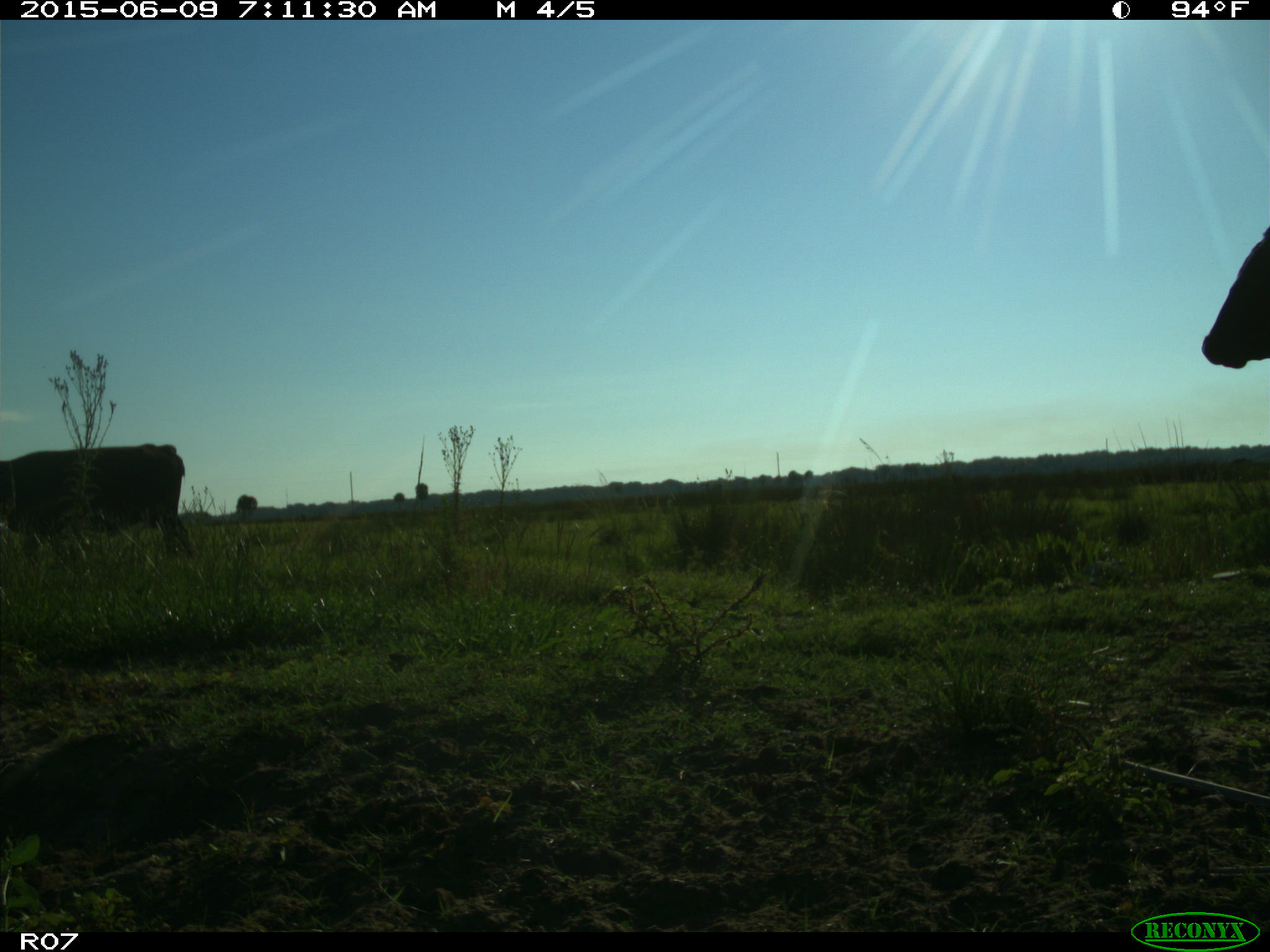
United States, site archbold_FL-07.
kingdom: Animalia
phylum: Chordata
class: Mammalia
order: Artiodactyla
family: Bovidae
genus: Bos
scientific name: Bos taurus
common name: domestic cow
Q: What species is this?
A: Bos taurus (domestic cow).